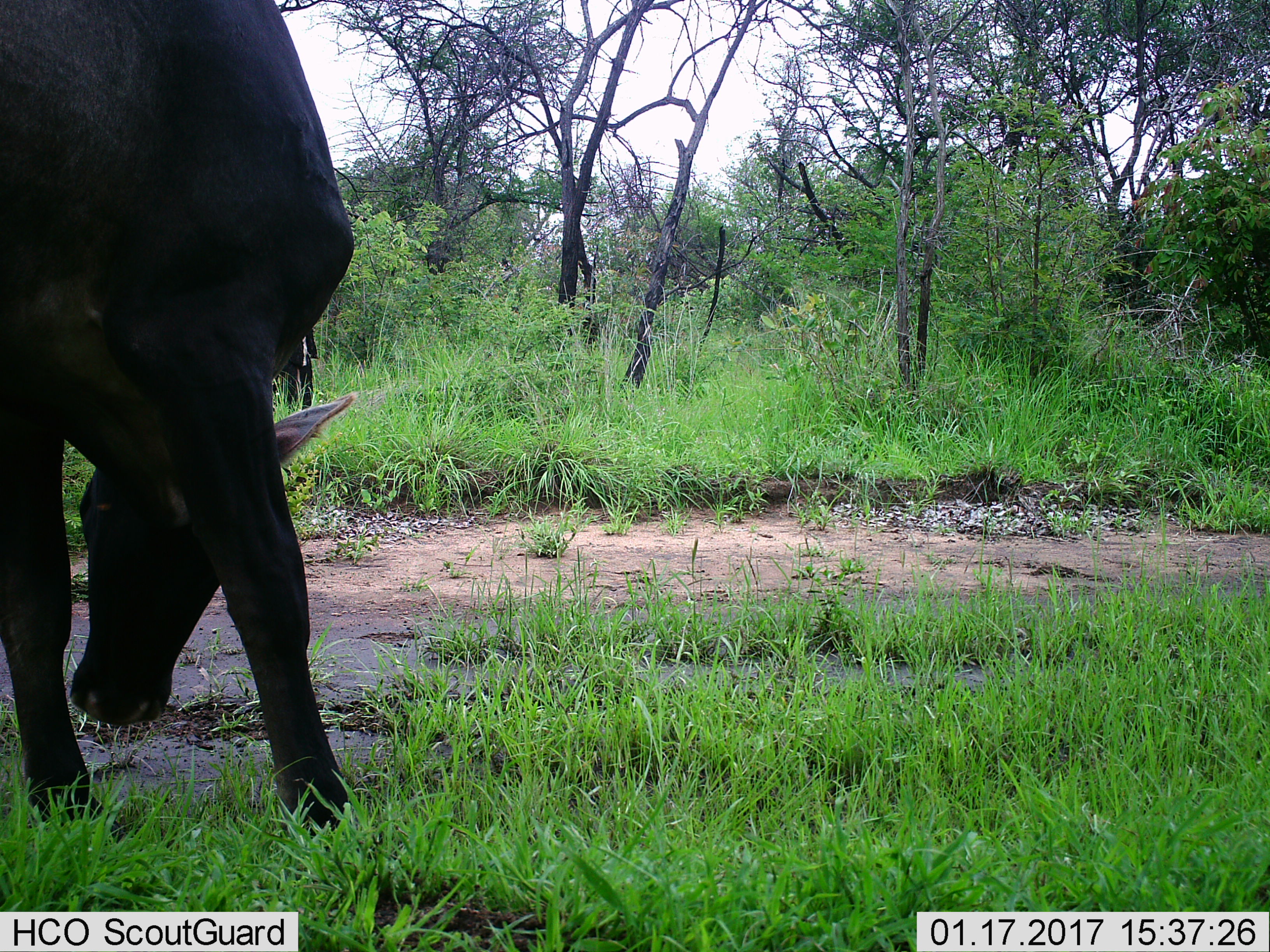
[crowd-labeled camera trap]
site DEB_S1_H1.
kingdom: Animalia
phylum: Chordata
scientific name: Vertebrata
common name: domestic animal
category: domesticanimal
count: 1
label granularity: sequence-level